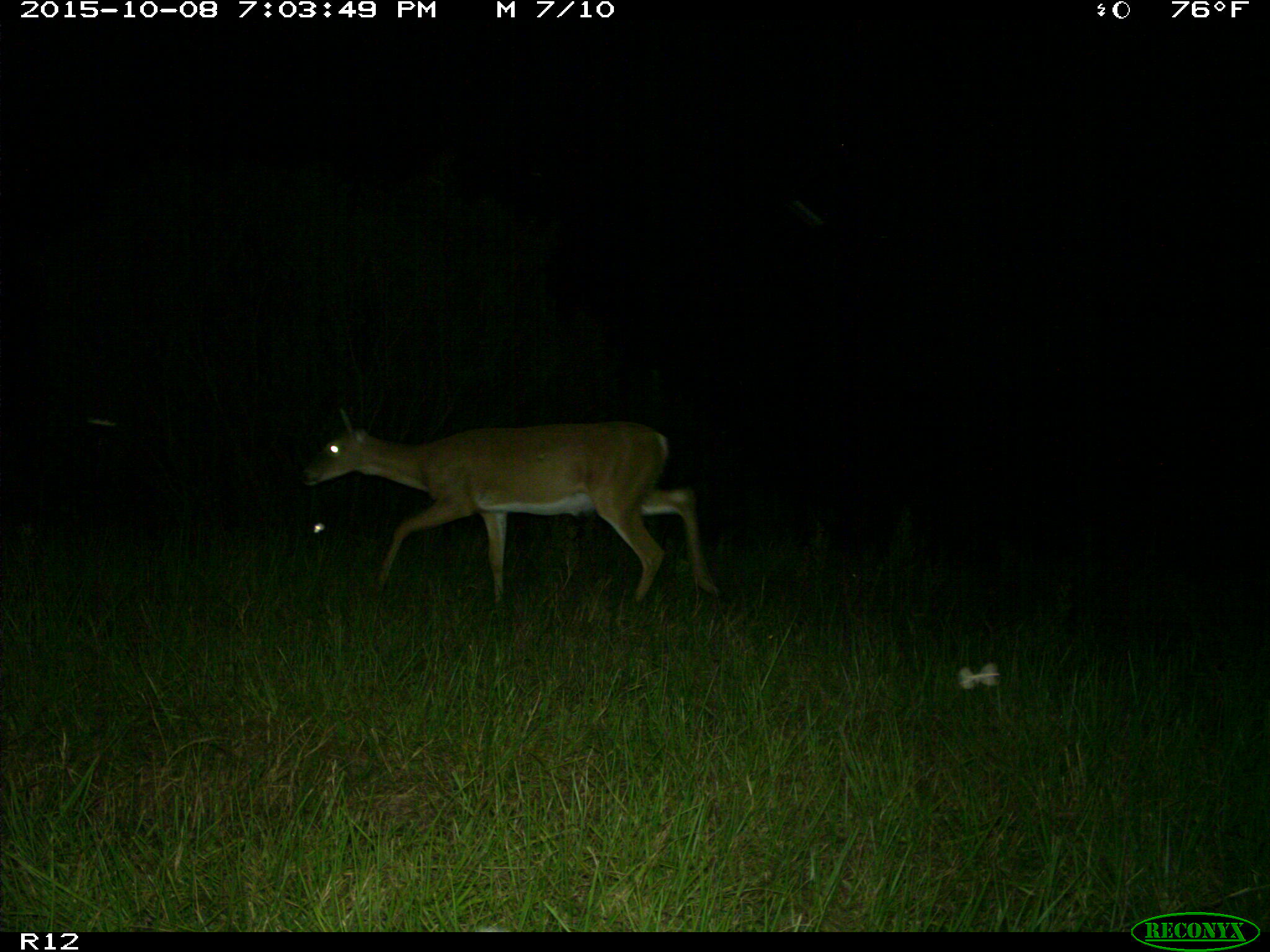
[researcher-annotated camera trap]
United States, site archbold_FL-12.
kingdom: Animalia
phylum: Chordata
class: Mammalia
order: Artiodactyla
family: Cervidae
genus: Odocoileus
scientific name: Odocoileus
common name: deer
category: unidentified deer